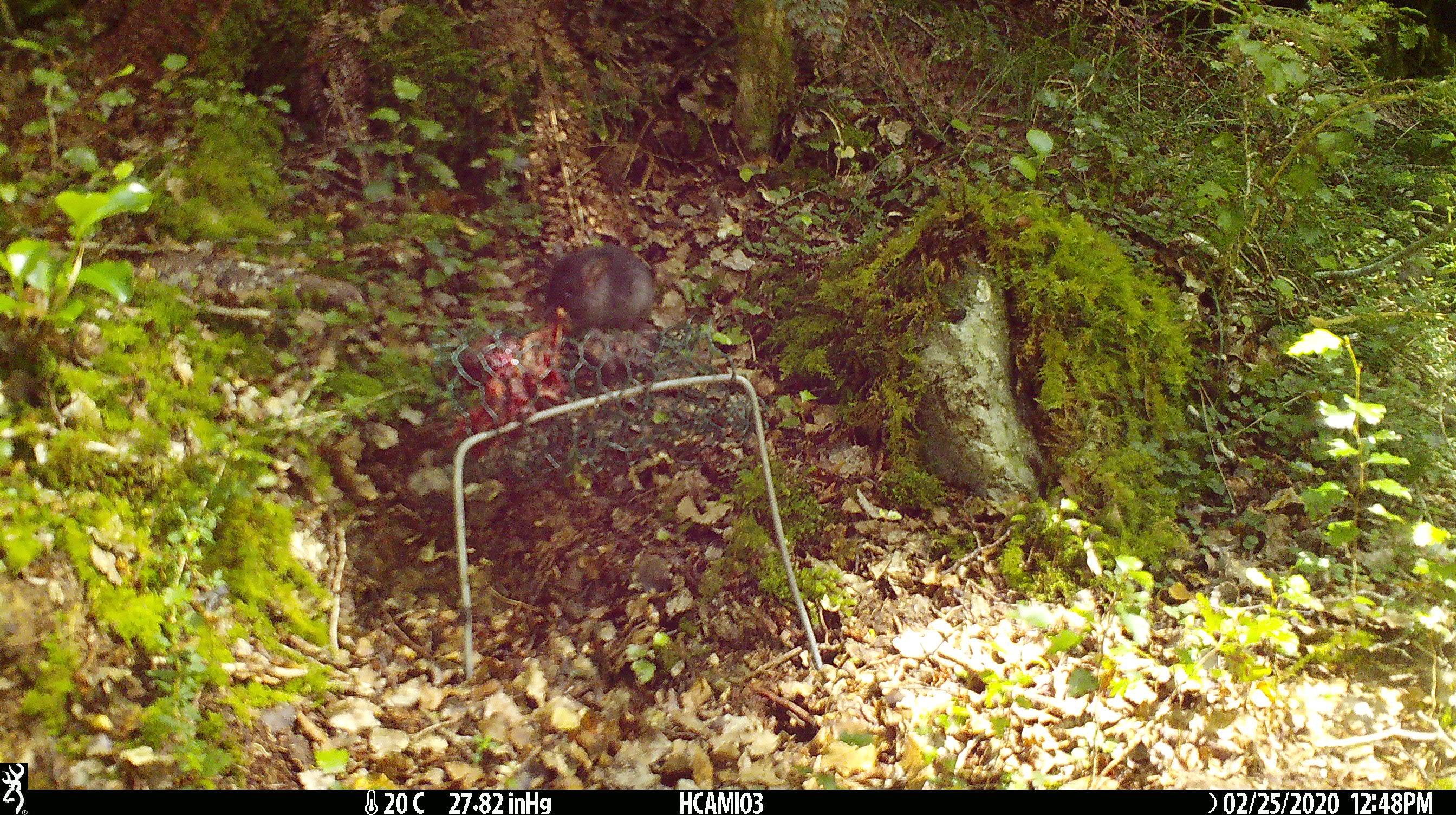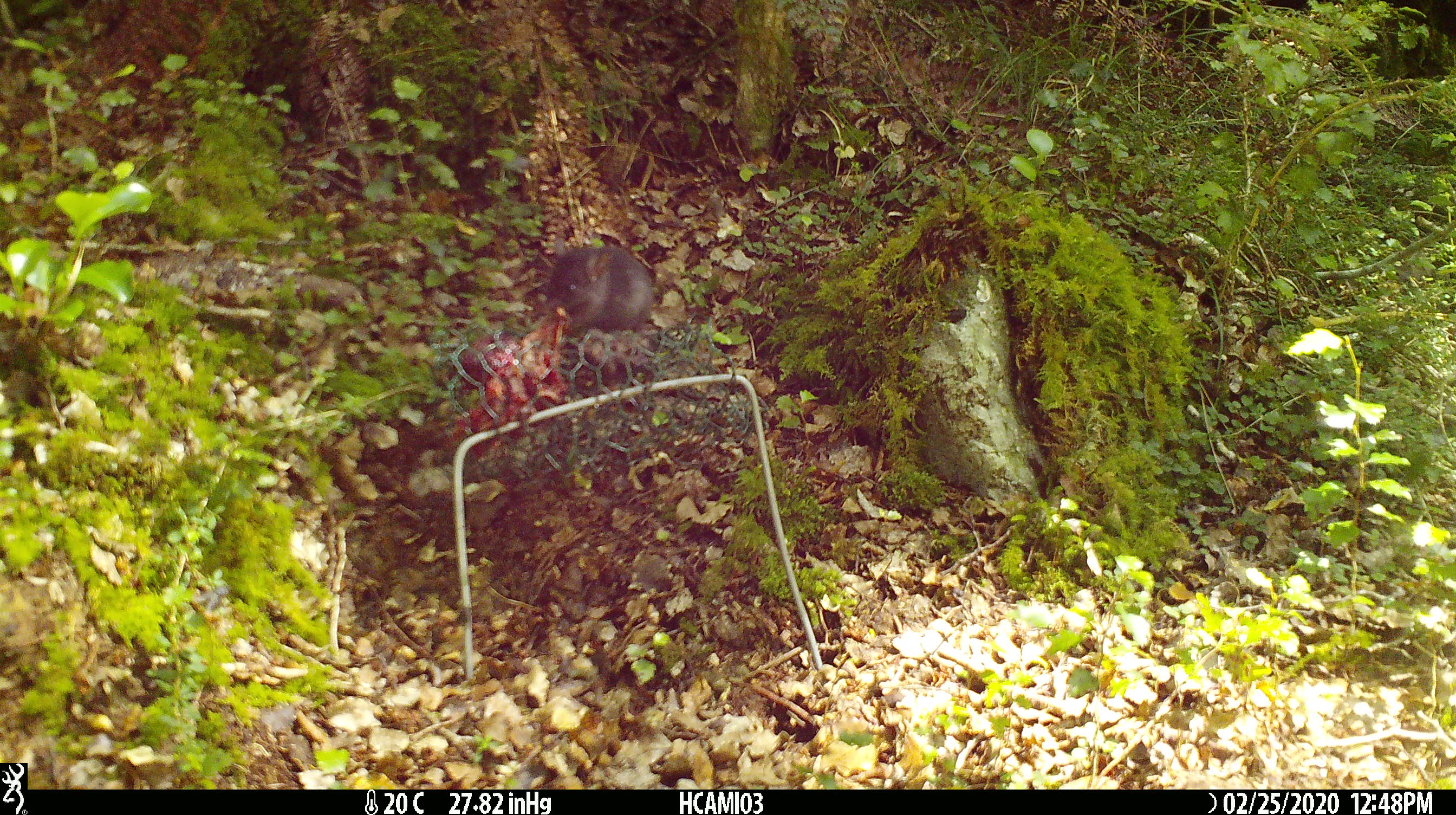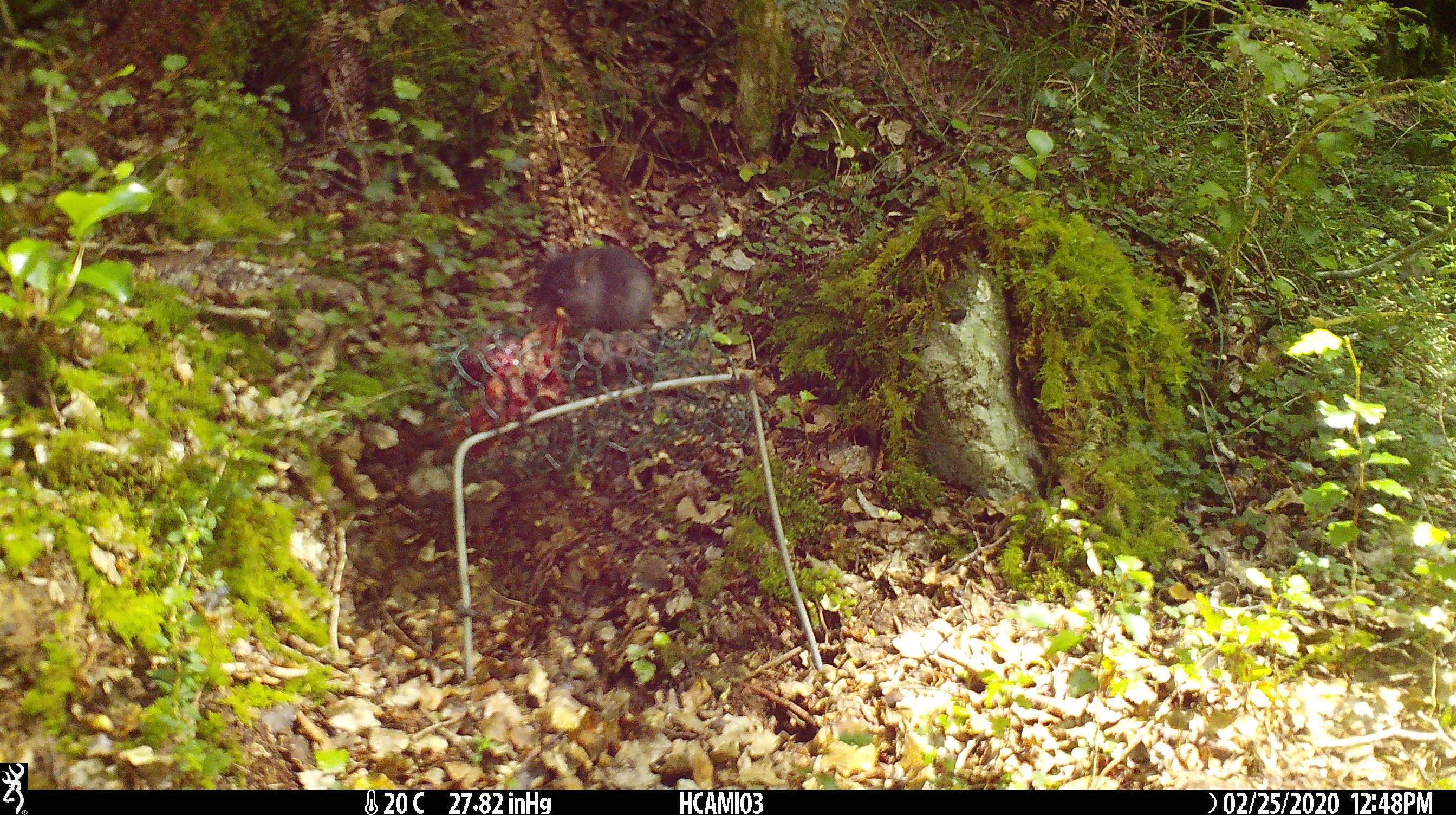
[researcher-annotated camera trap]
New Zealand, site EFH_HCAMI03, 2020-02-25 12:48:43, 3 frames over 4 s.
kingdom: Animalia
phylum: Chordata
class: Mammalia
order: Rodentia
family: Muridae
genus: Mus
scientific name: Mus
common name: mouse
Mouse (Mus).